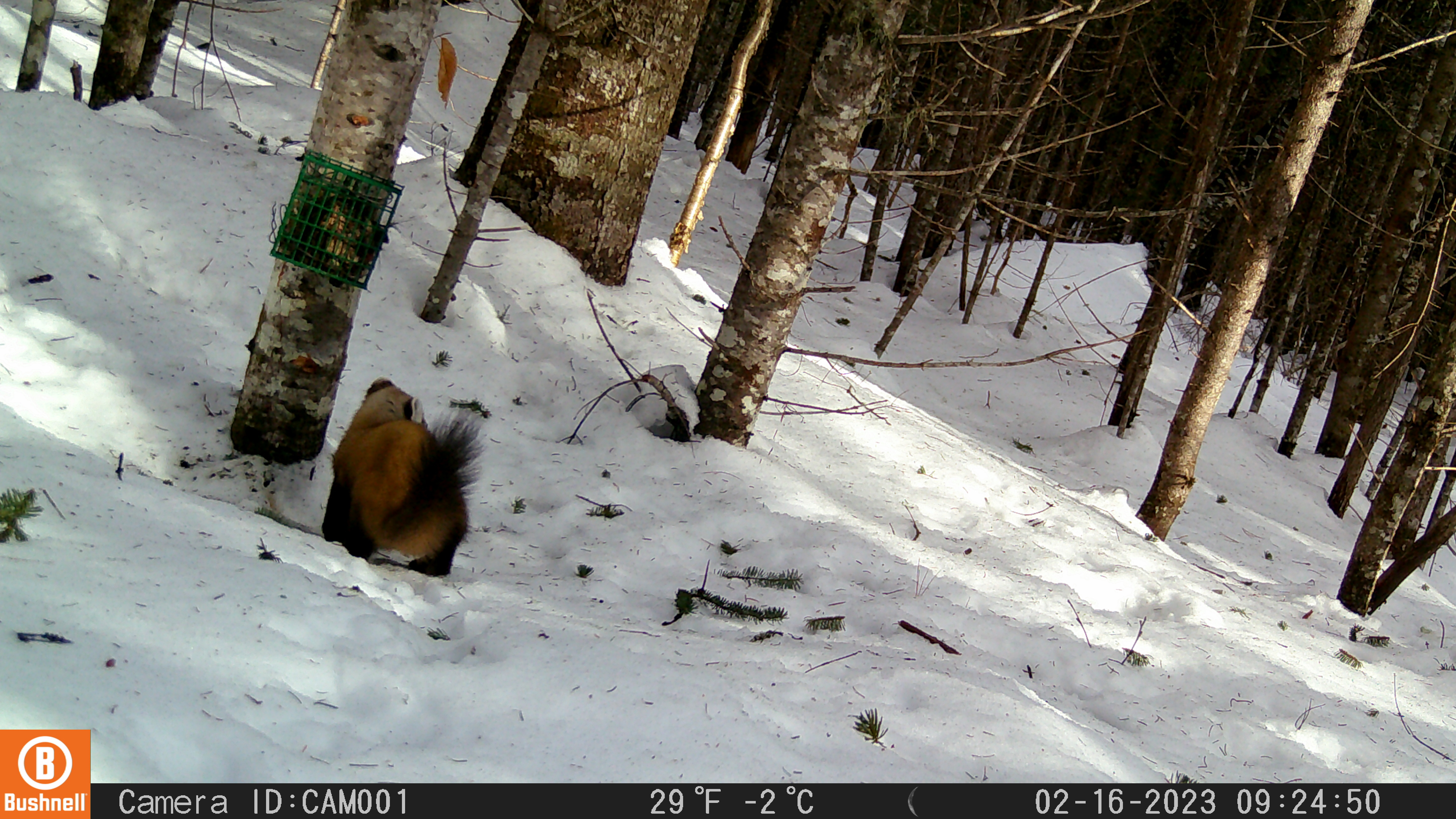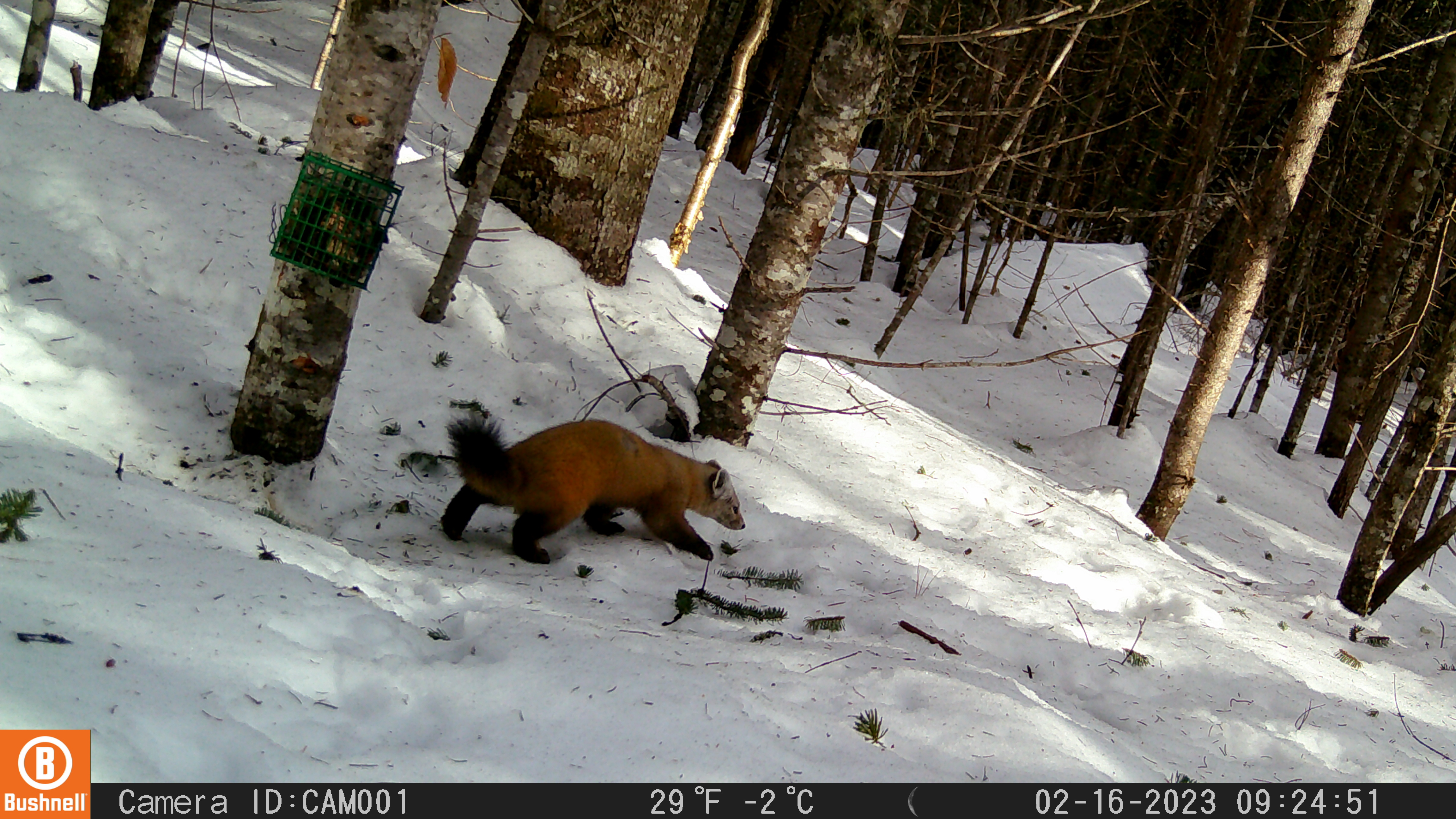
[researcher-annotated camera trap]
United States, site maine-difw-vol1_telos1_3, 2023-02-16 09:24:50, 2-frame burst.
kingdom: Animalia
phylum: Chordata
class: Mammalia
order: Carnivora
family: Mustelidae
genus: Martes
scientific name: Martes americana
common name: american marten